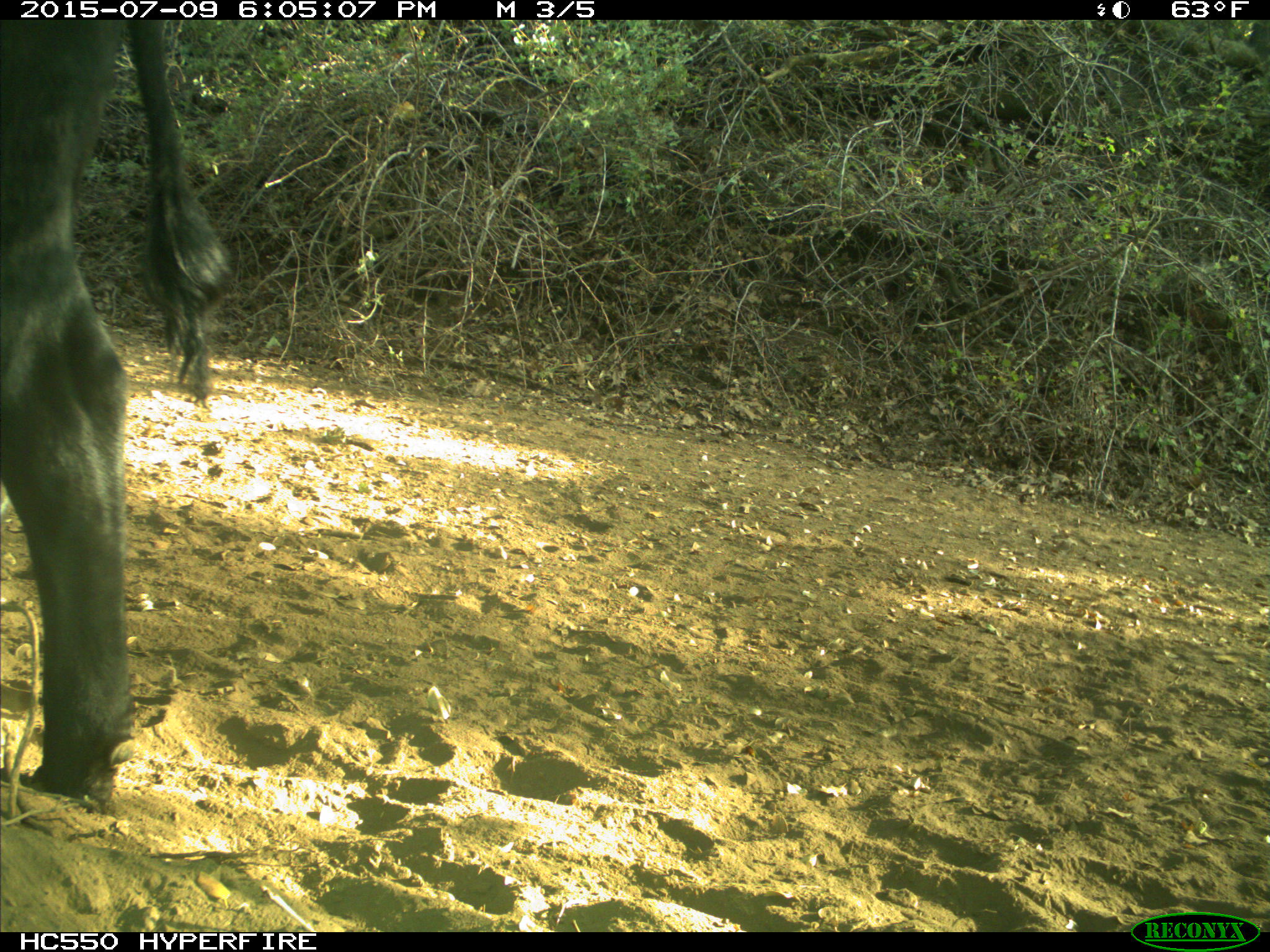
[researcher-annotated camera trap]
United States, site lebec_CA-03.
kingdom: Animalia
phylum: Chordata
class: Mammalia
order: Artiodactyla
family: Bovidae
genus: Bos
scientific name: Bos taurus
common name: domestic cow